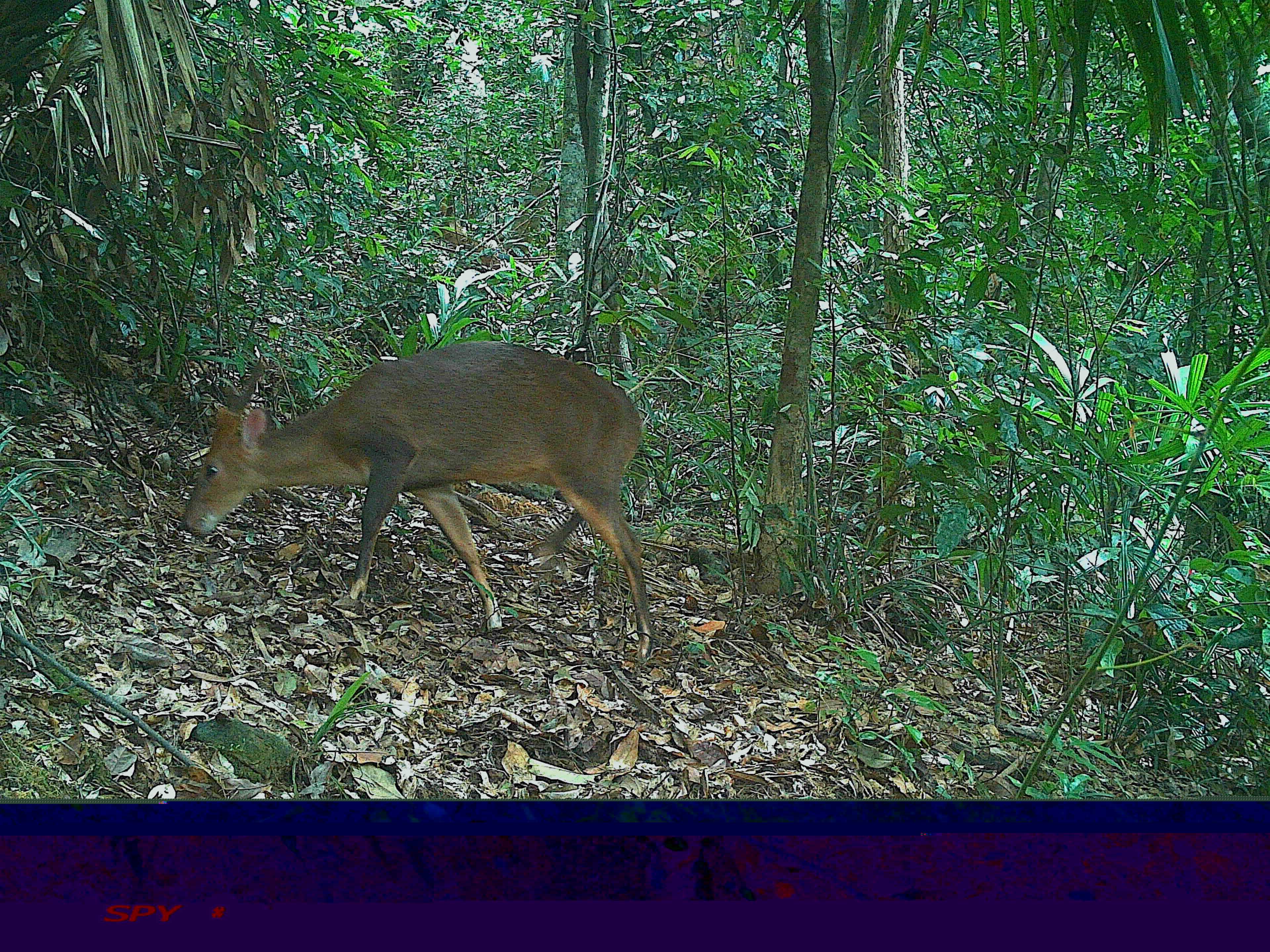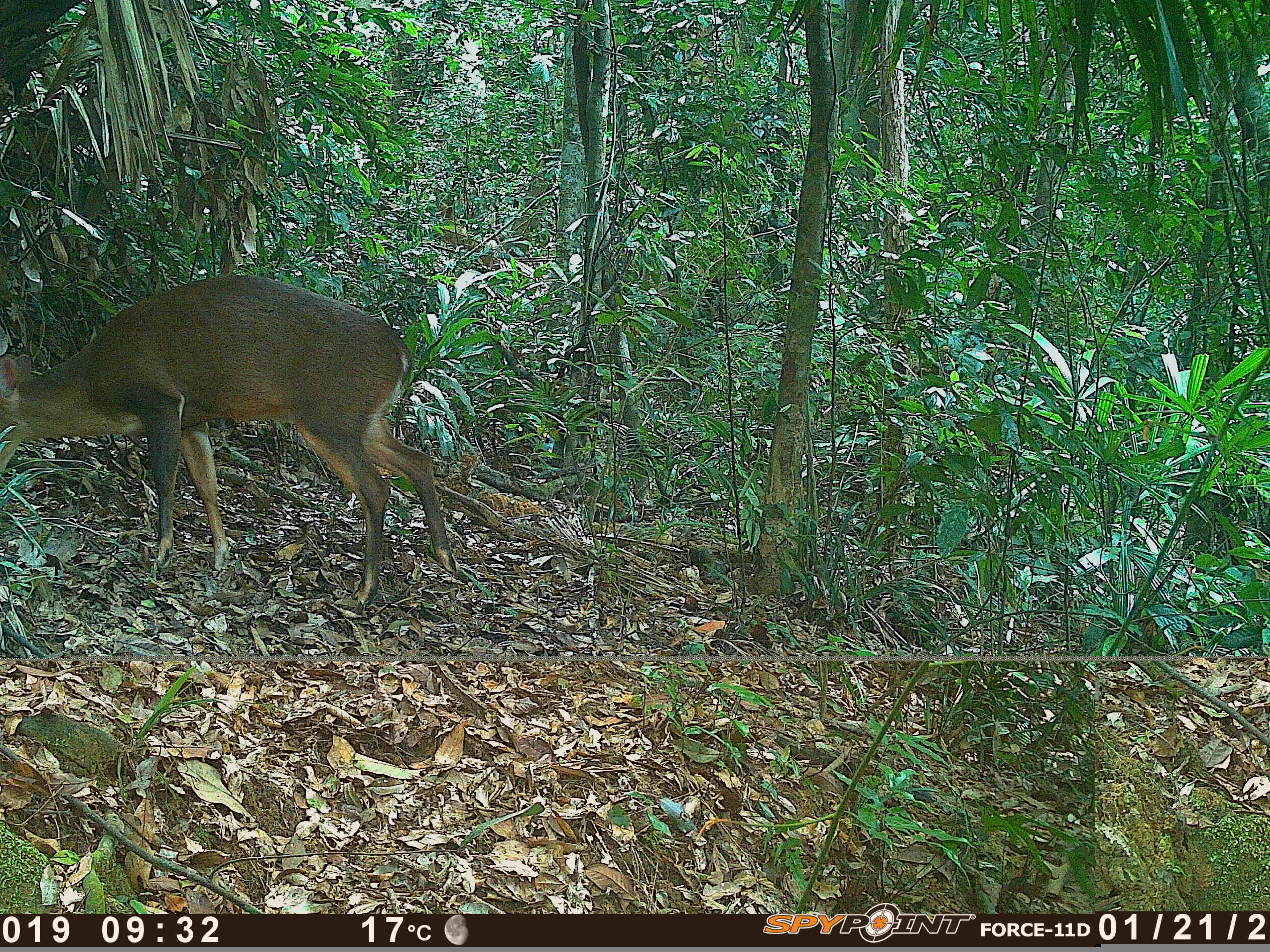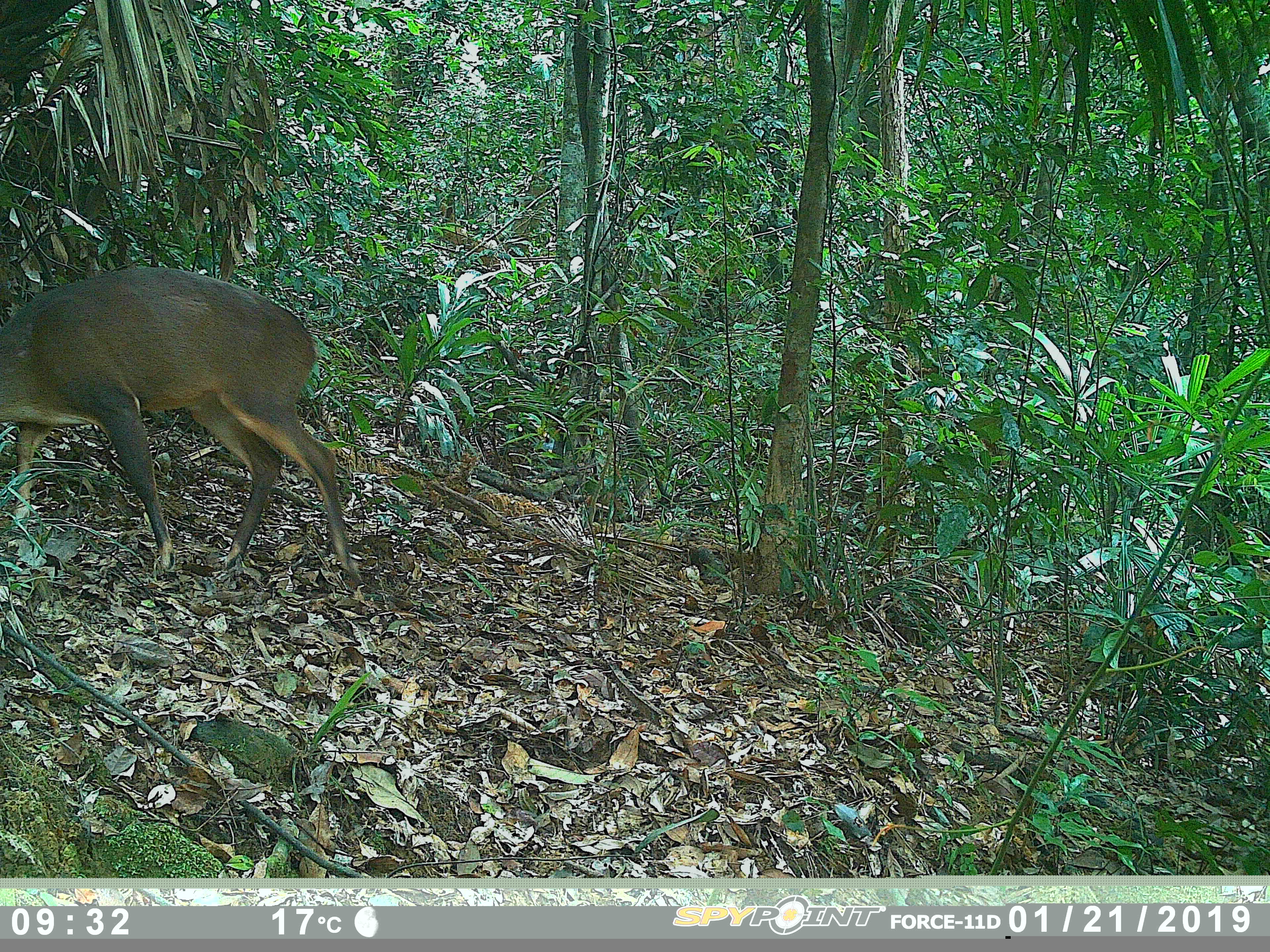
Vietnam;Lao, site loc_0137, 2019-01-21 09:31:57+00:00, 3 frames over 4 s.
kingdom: Animalia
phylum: Chordata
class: Mammalia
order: Artiodactyla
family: Cervidae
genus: Muntiacus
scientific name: Muntiacus vuquangensis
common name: large-antlered muntjac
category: large antlered muntjac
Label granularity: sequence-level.